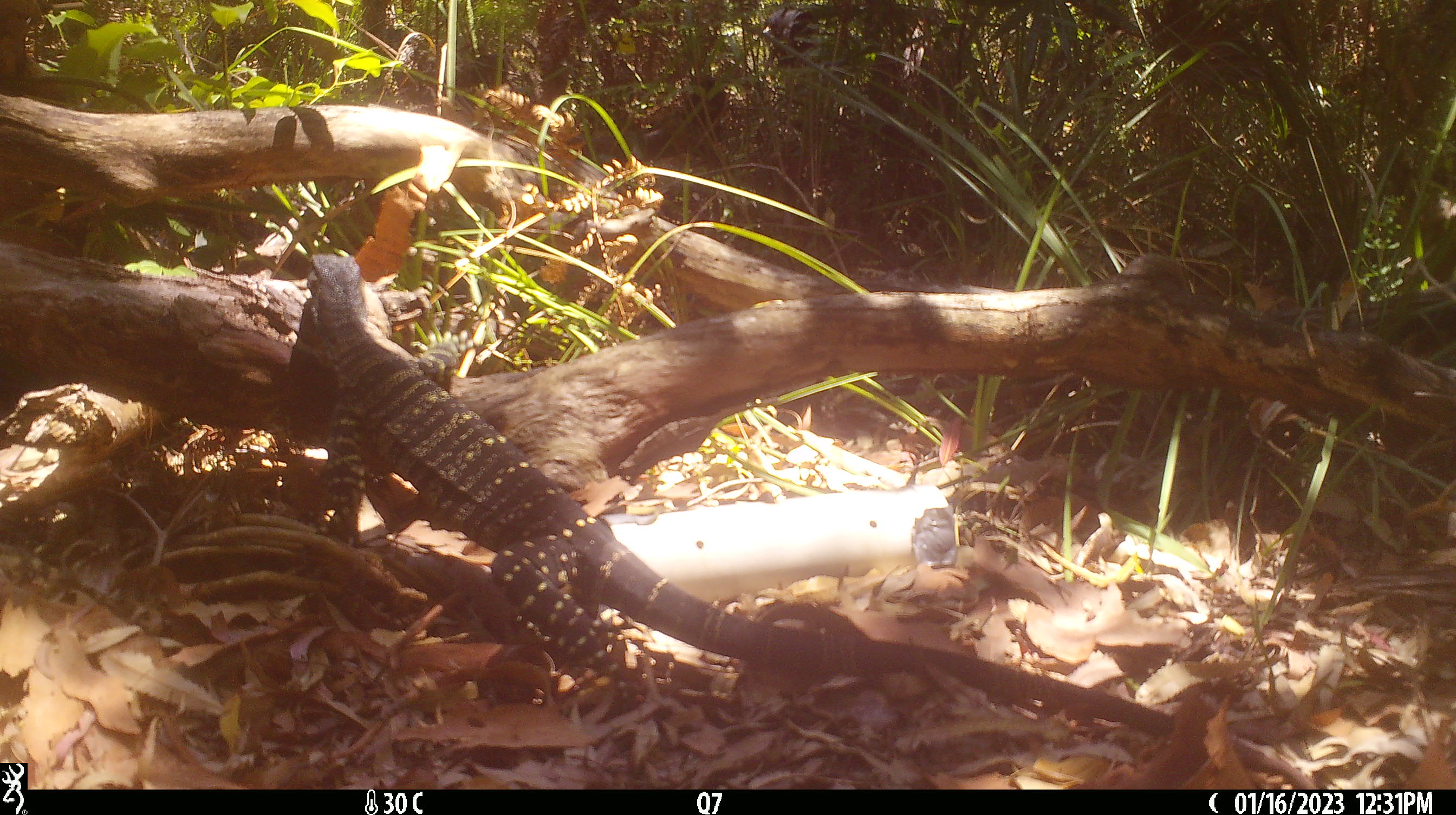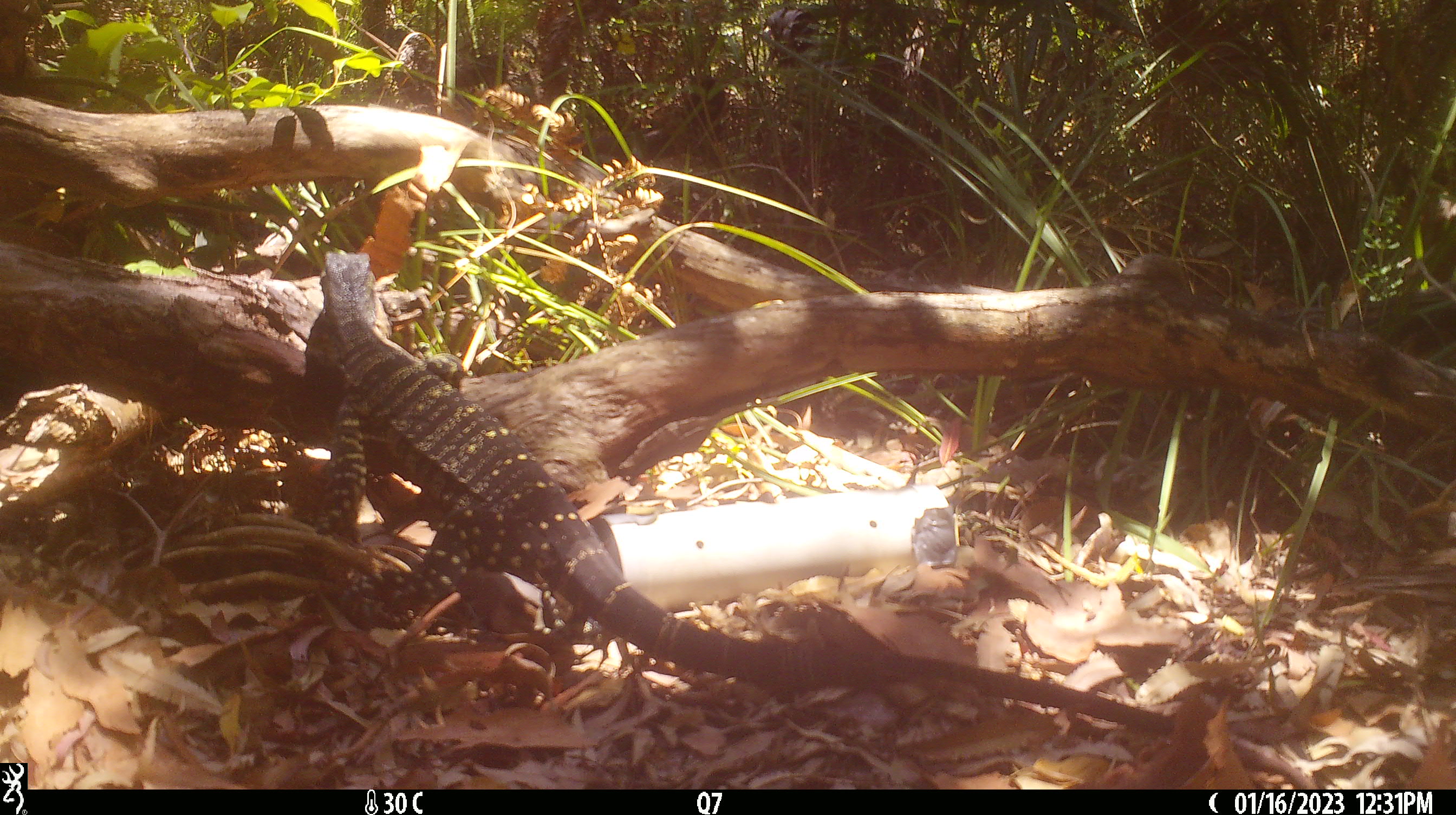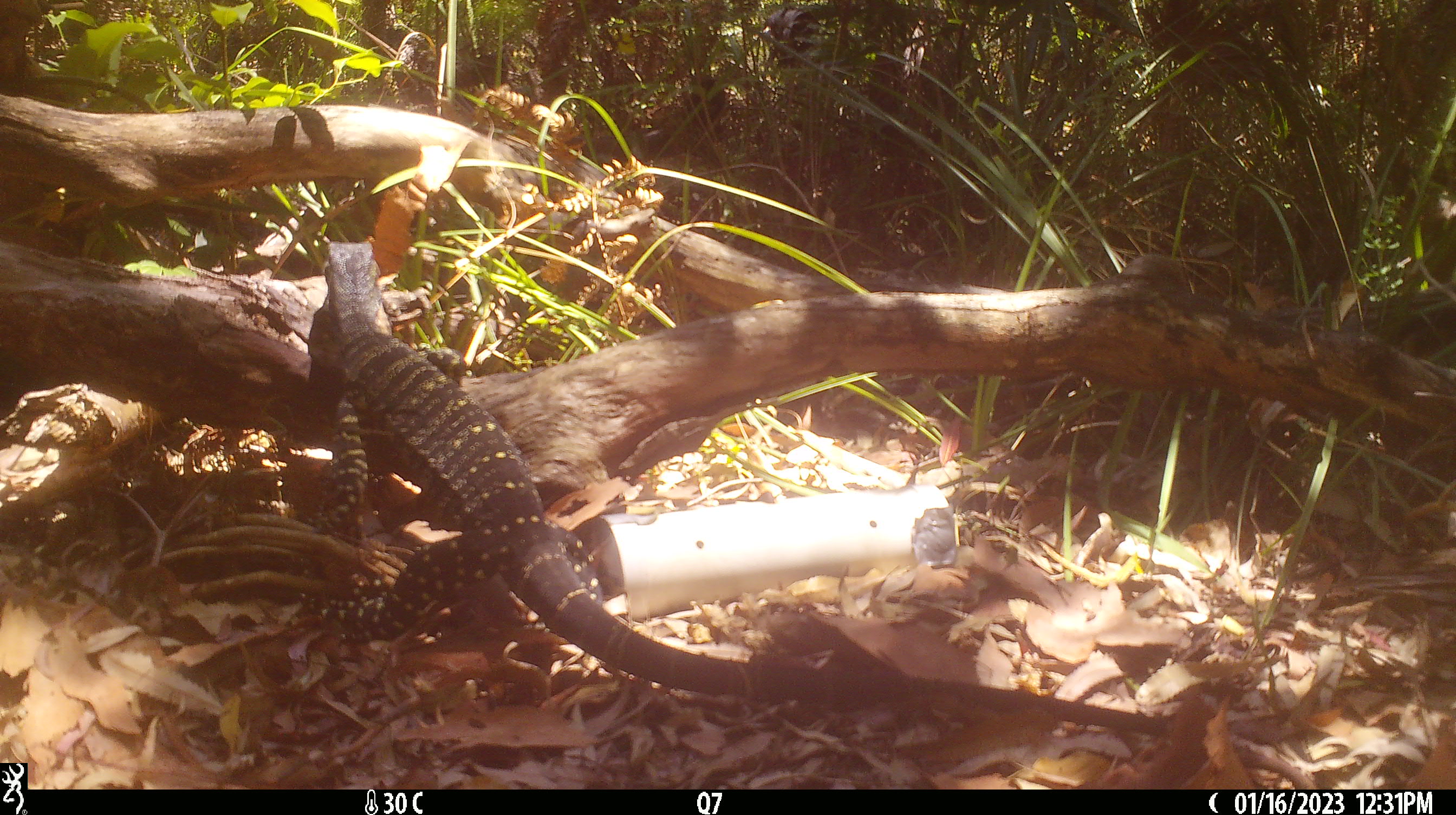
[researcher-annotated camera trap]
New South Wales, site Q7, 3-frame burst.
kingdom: Animalia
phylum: Chordata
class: Reptilia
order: Squamata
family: Varanidae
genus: Varanus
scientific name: Varanus varius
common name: lace monitor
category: goanna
Goanna (lace monitor) (Varanus varius).